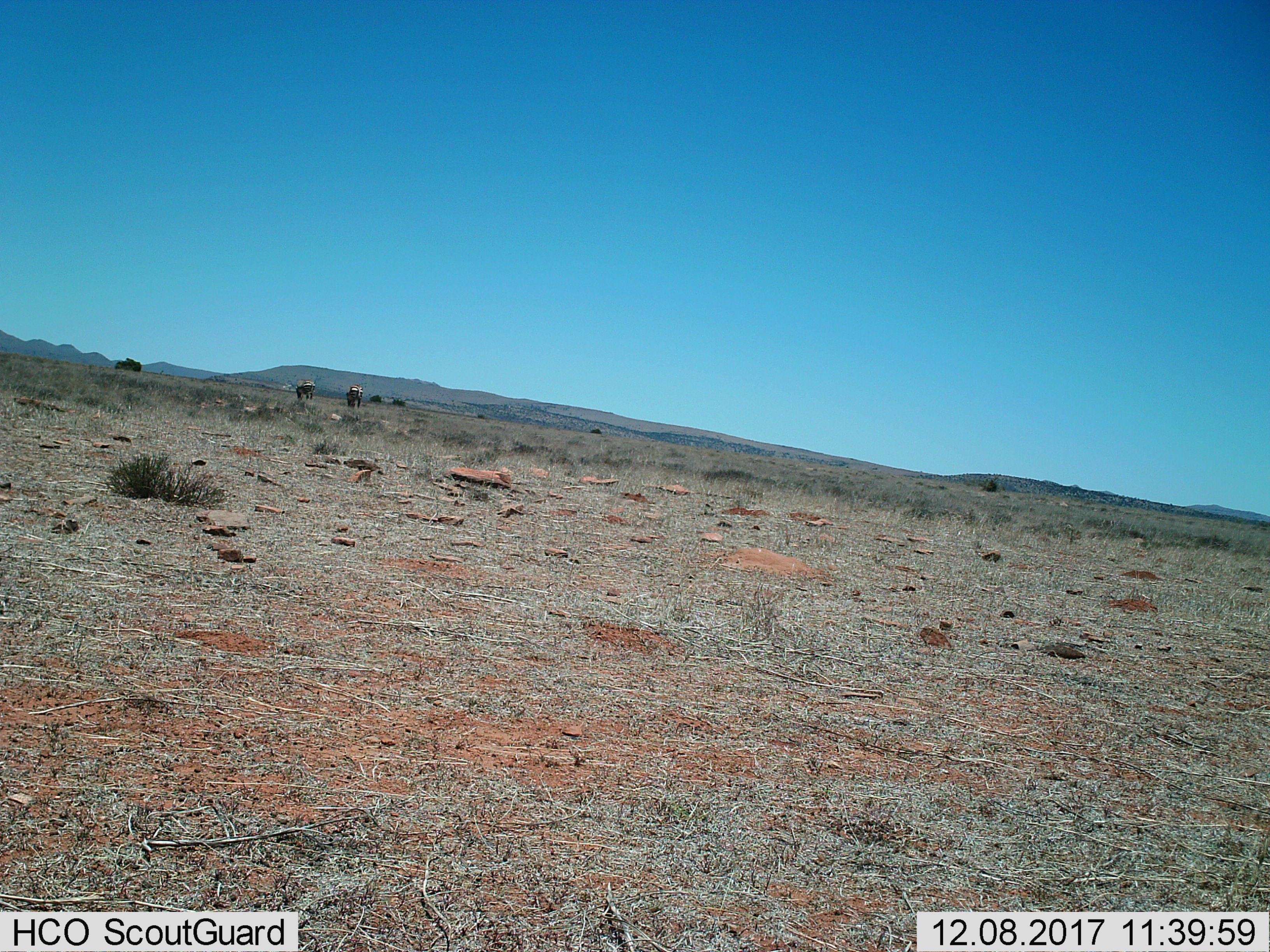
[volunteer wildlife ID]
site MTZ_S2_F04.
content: unidentified animal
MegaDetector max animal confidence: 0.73